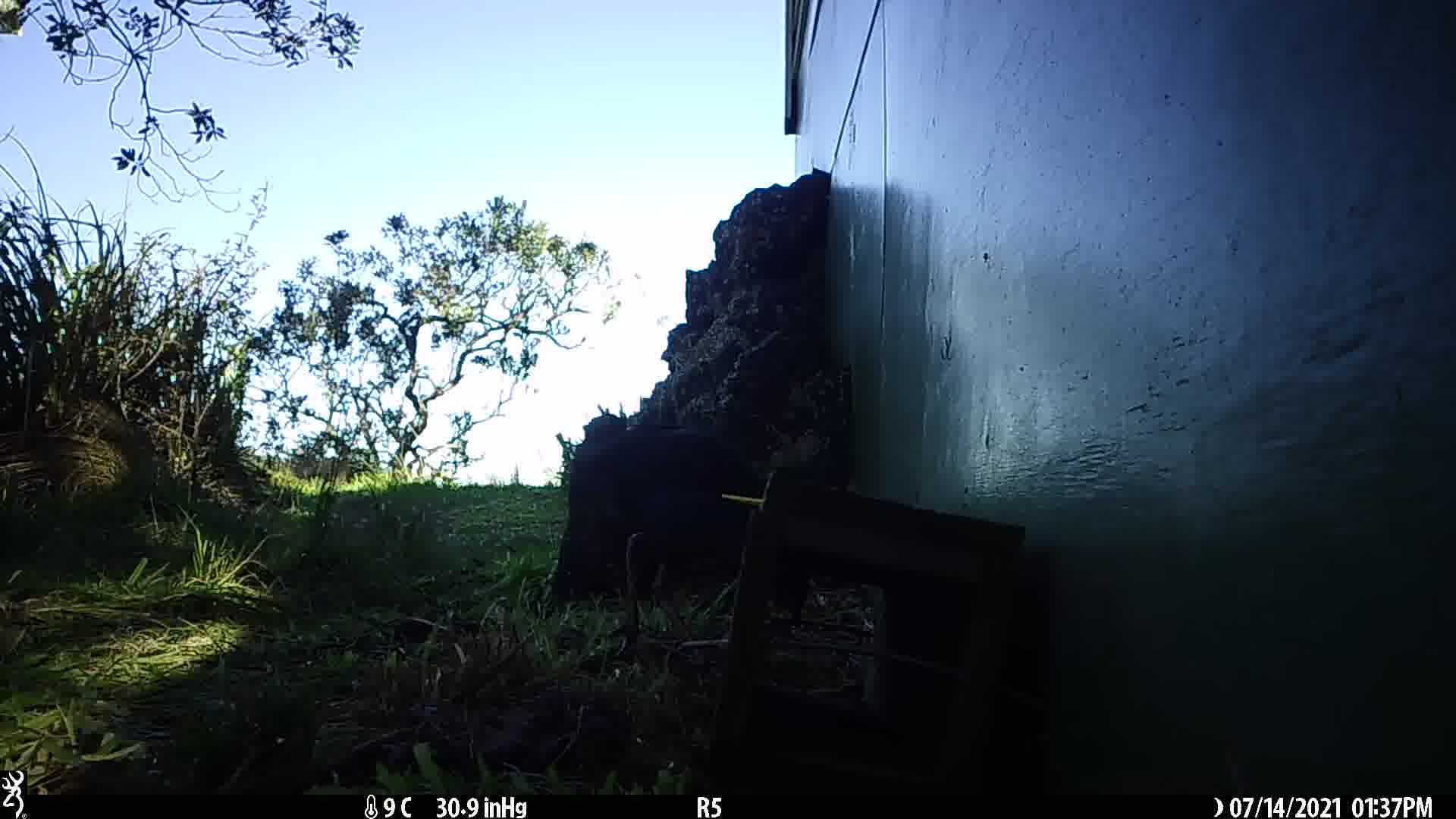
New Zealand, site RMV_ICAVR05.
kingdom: Animalia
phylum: Chordata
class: Aves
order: Gruiformes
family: Rallidae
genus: Porphyrio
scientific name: Porphyrio melanotus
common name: australasian swamphen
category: pukeko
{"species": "pukeko (australasian swamphen) (Porphyrio melanotus)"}